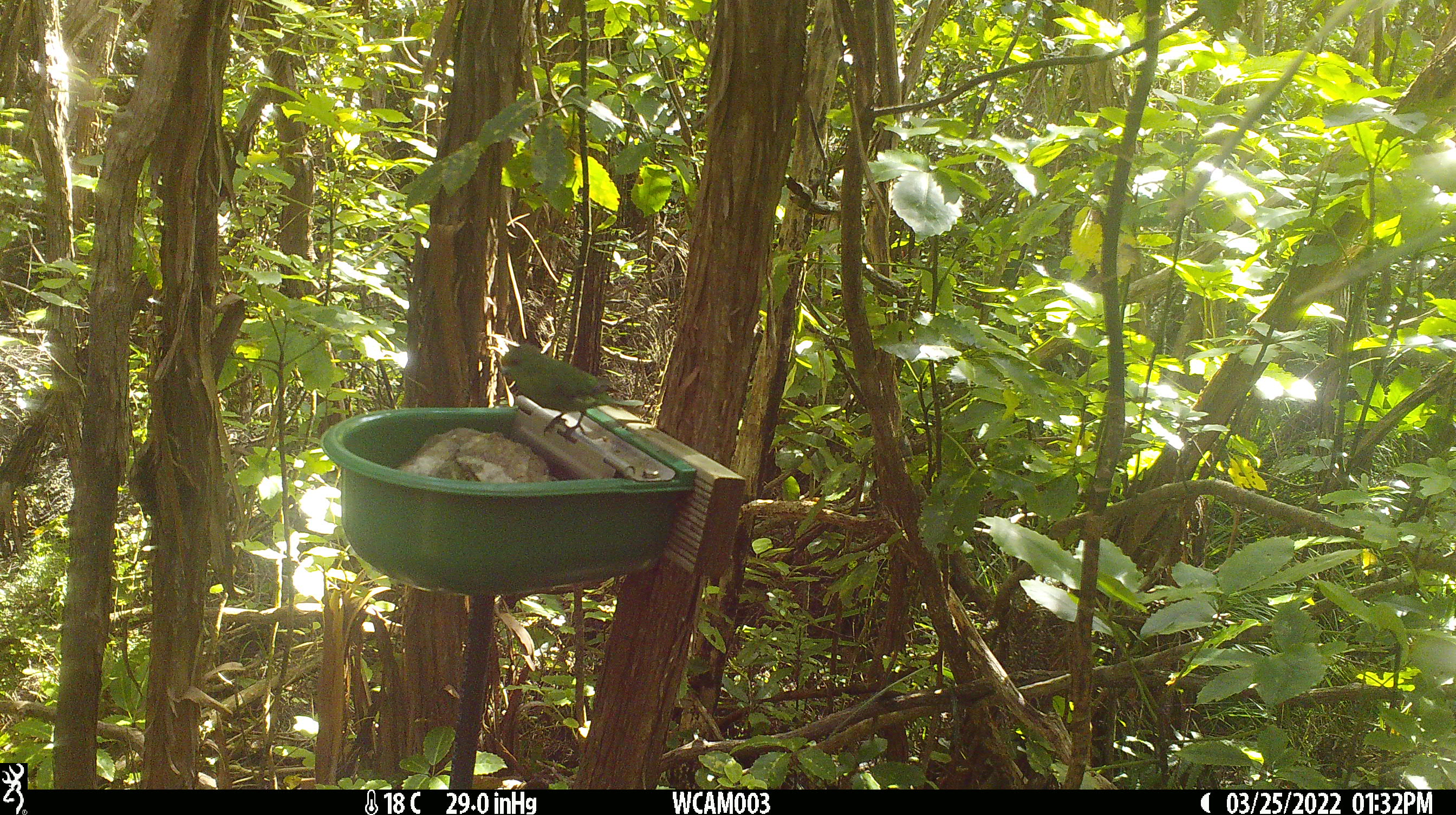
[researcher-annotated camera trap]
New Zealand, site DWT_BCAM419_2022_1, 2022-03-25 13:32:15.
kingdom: Animalia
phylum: Chordata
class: Aves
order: Psittaciformes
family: Psittaculidae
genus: Cyanoramphus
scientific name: Cyanoramphus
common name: parakeet